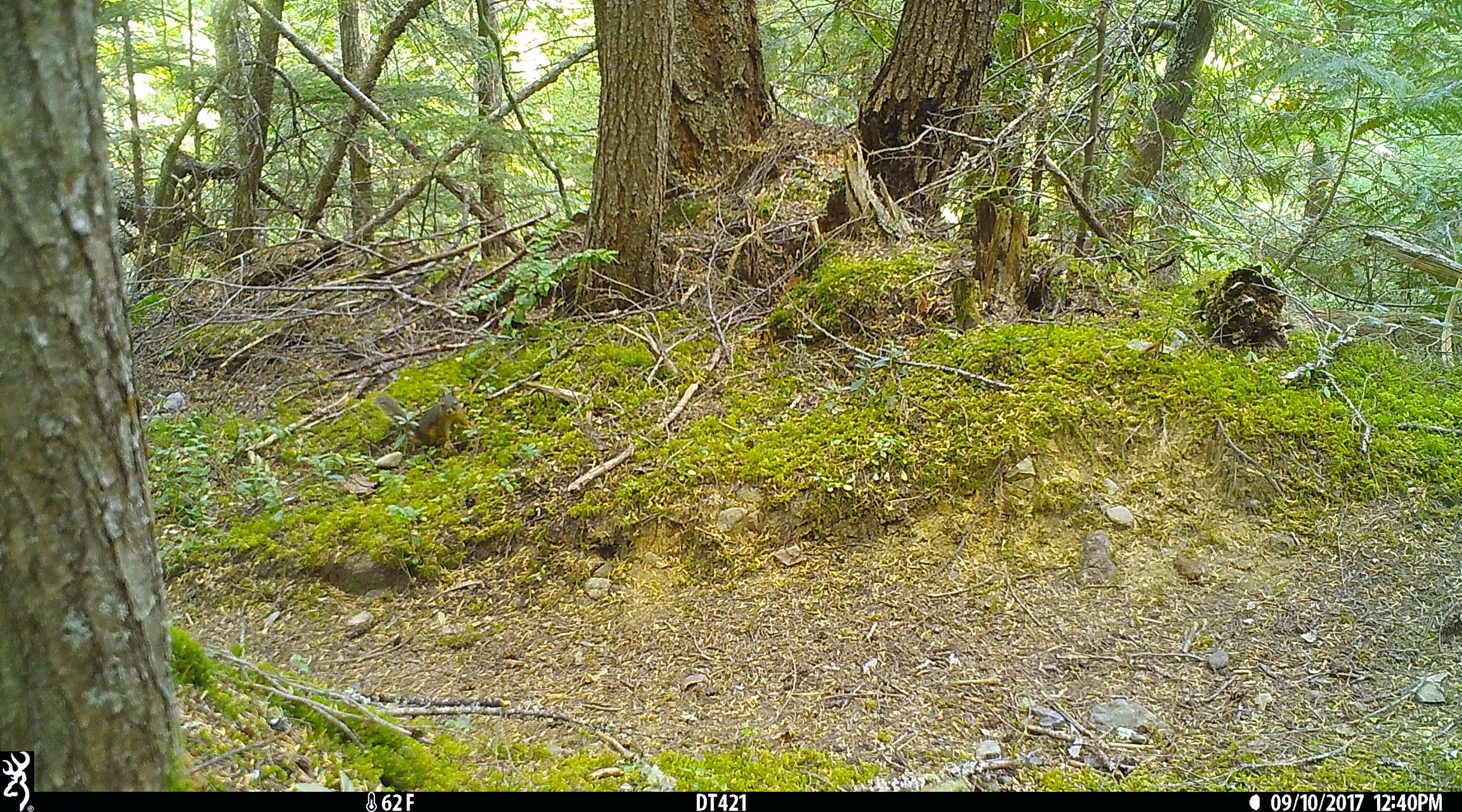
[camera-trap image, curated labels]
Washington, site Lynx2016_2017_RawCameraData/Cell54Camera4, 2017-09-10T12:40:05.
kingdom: Animalia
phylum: Chordata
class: Mammalia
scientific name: Mammalia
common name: small mammal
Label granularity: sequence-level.